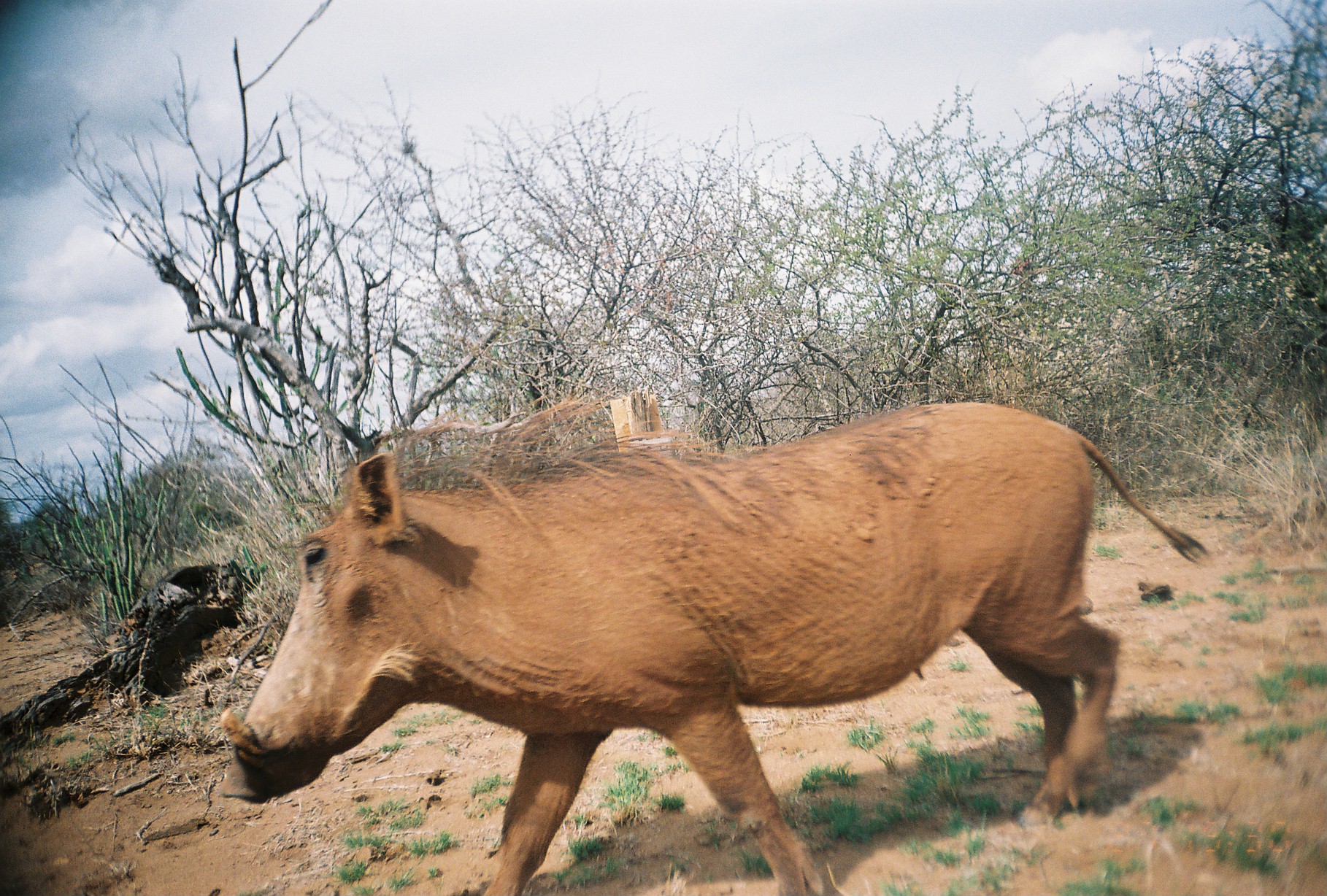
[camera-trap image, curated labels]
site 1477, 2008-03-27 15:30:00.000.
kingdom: Animalia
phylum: Chordata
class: Mammalia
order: Artiodactyla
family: Suidae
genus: Phacochoerus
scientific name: Phacochoerus africanus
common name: common warthog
Phacochoerus africanus (common warthog), count 1.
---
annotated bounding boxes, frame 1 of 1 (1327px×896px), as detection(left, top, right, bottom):
phacochoerus africanus: detection(224, 390, 1210, 894)